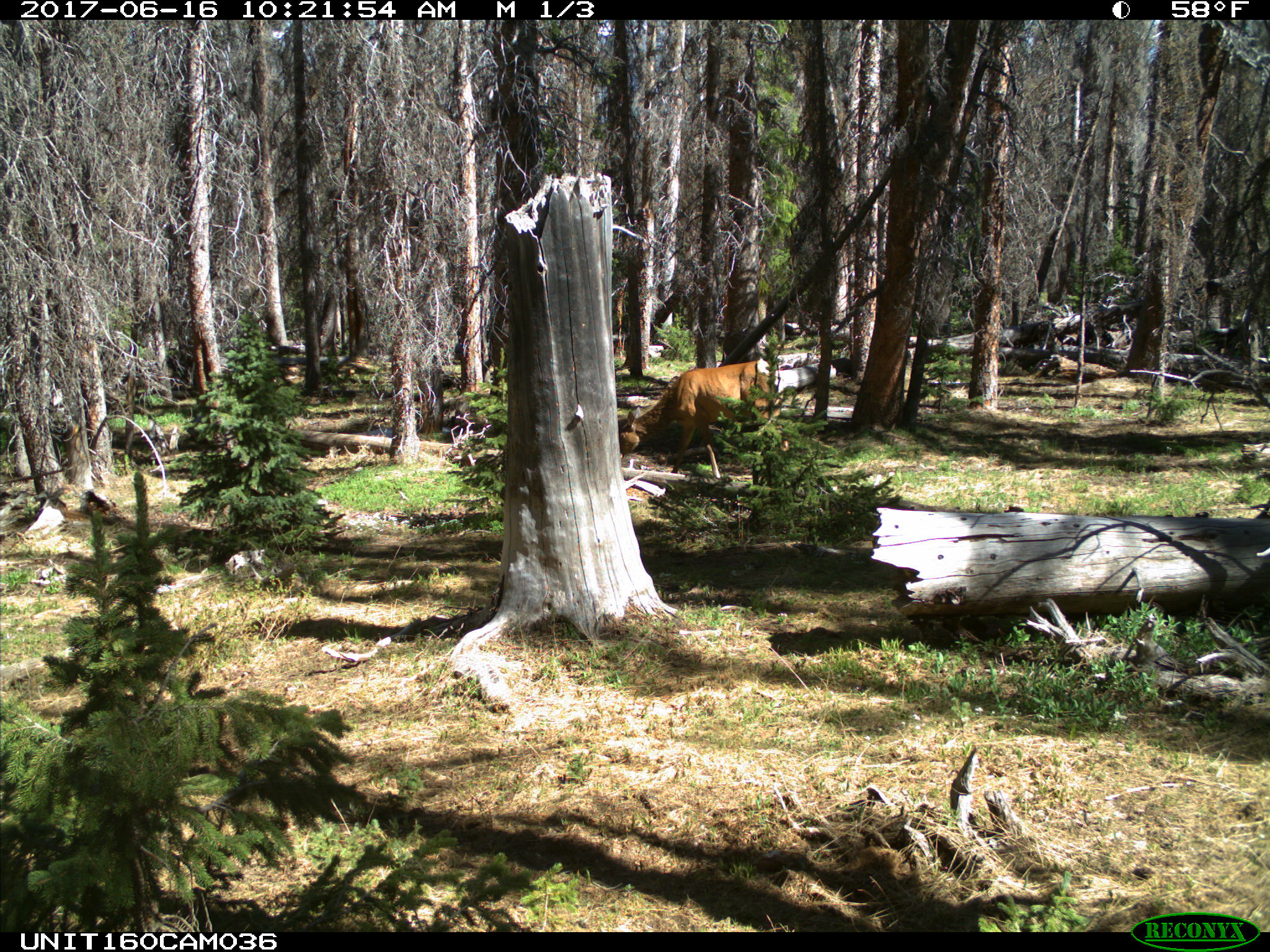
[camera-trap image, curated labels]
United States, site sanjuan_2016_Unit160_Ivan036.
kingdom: Animalia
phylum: Chordata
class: Mammalia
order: Artiodactyla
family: Cervidae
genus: Cervus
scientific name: Cervus elaphus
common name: red deer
Cervus elaphus (red deer).